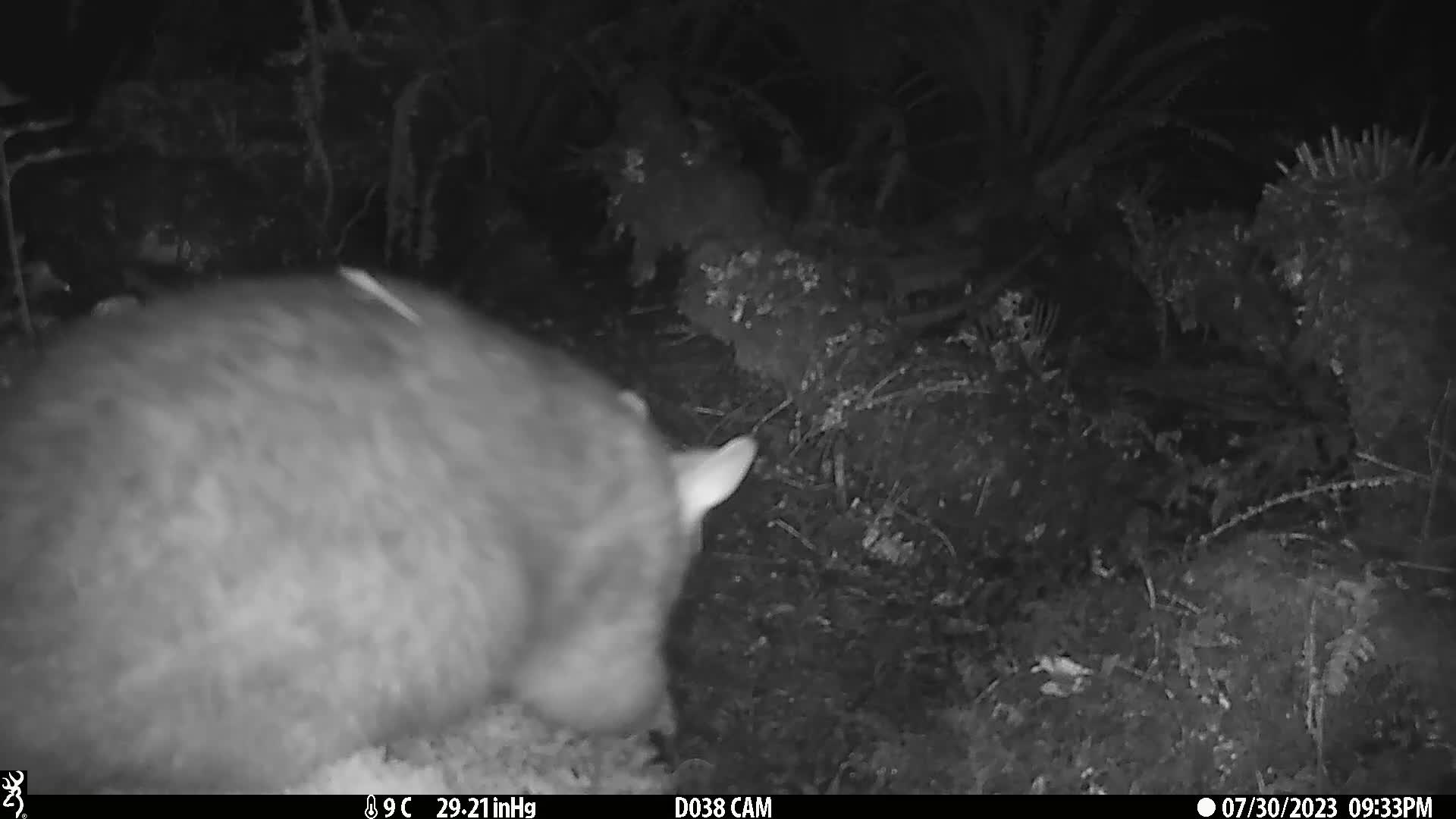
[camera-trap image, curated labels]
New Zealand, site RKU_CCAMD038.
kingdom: Animalia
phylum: Chordata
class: Mammalia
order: Diprotodontia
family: Phalangeridae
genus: Trichosurus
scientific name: Trichosurus vulpecula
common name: common brushtail possum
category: possum